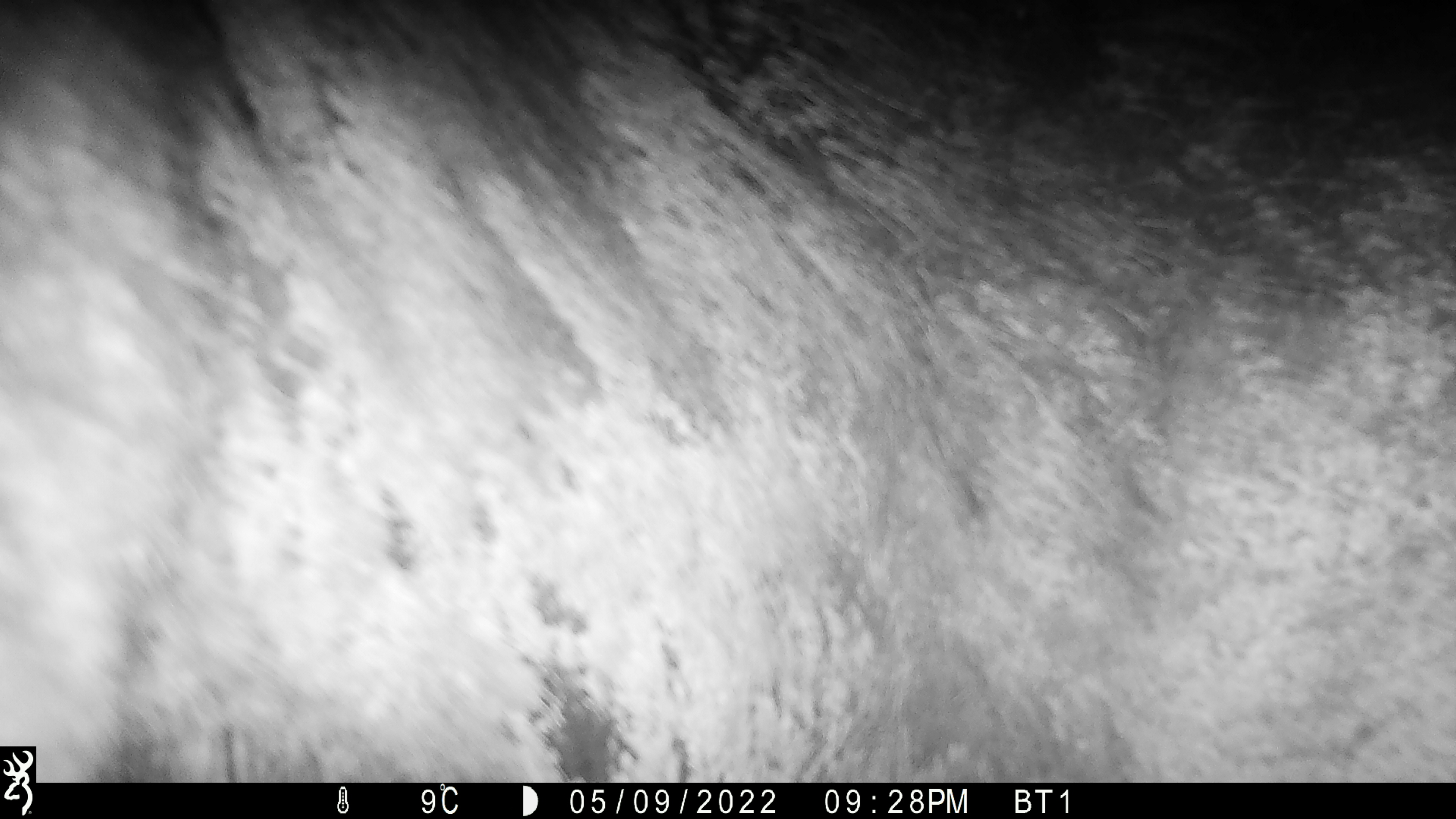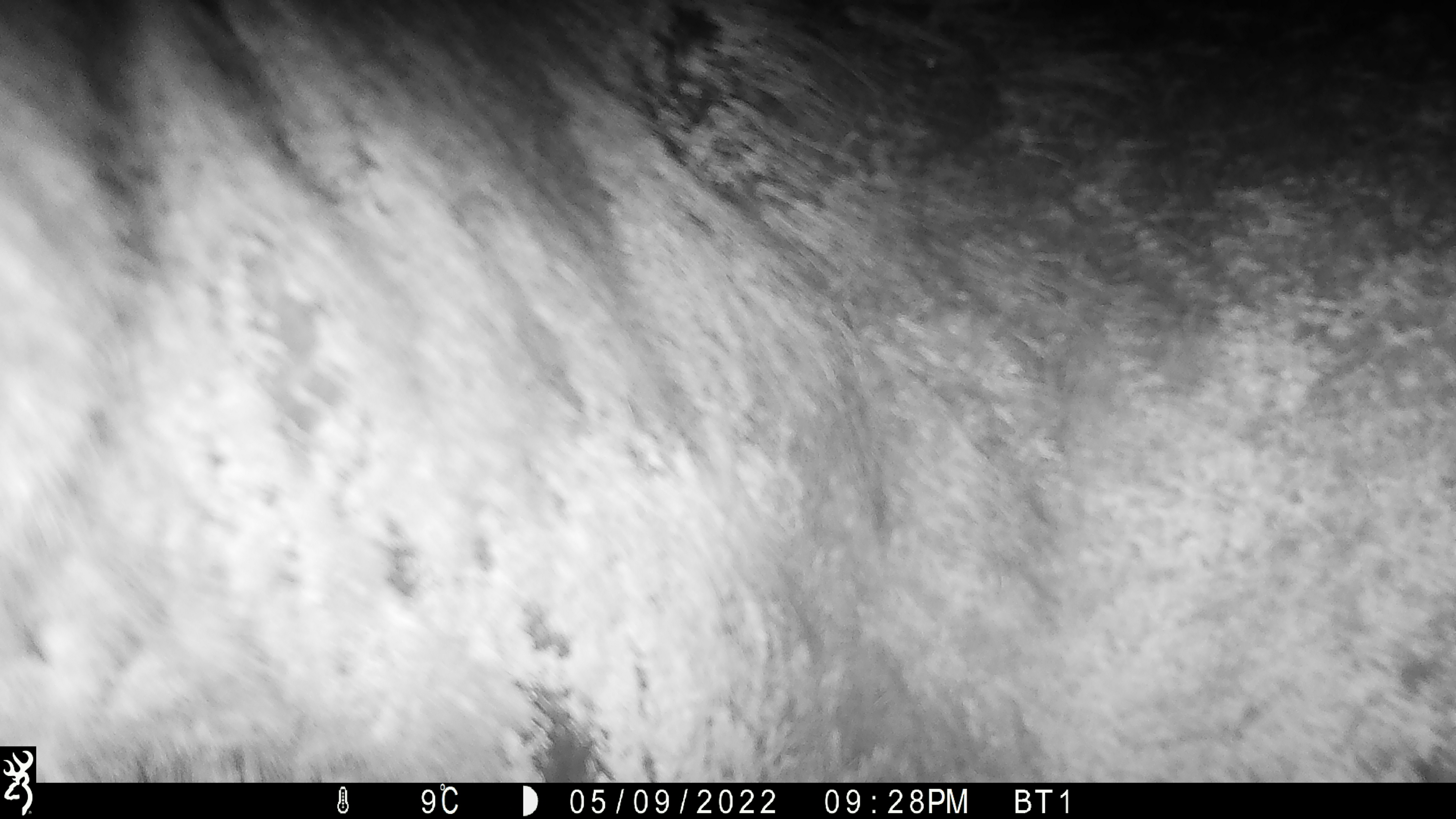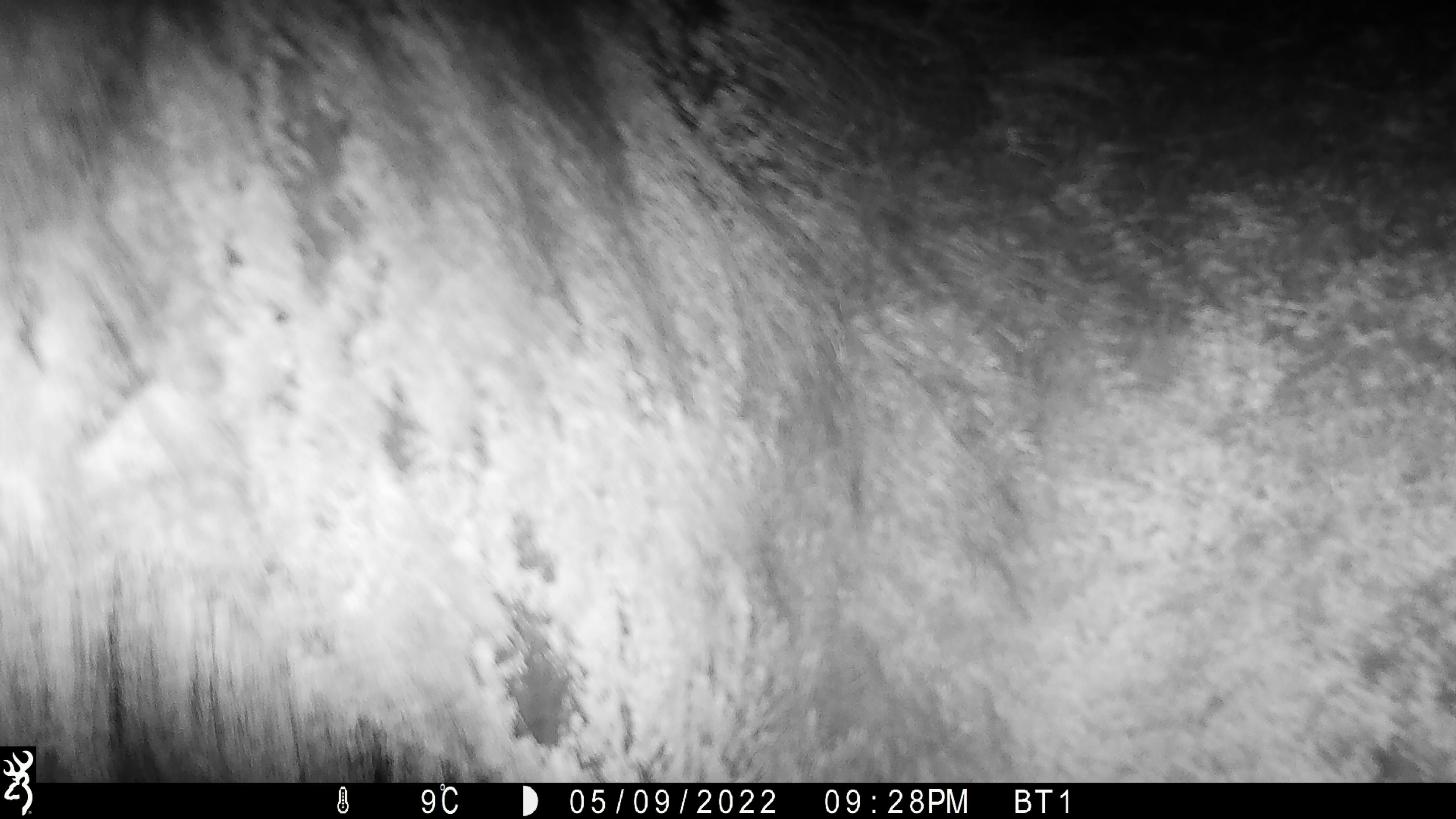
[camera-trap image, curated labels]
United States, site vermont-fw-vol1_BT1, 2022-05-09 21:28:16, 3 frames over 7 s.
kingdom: Animalia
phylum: Chordata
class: Mammalia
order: Artiodactyla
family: Cervidae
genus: Alces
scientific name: Alces alces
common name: moose